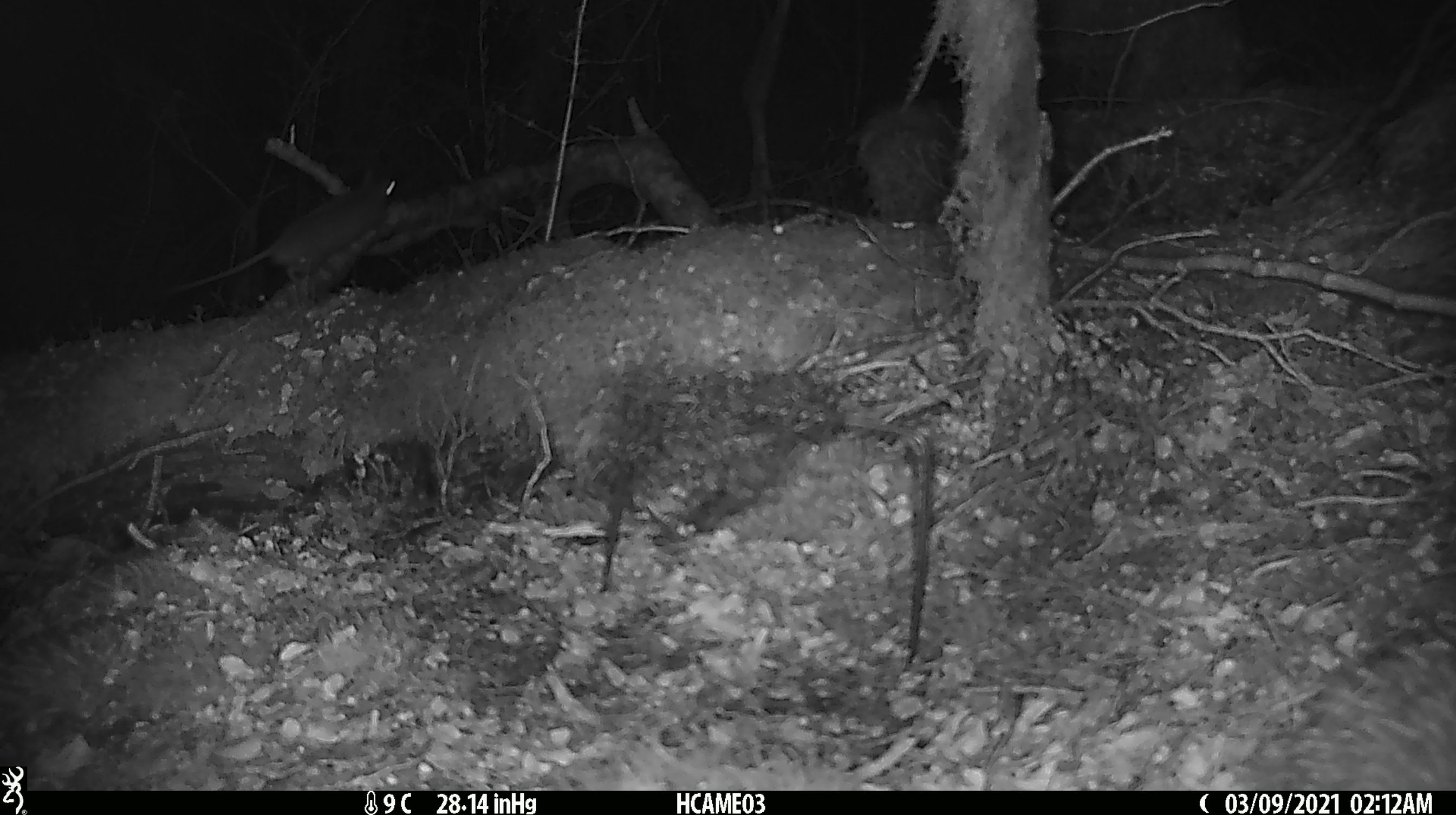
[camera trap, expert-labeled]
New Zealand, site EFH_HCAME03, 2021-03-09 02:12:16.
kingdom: Animalia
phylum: Chordata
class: Mammalia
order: Rodentia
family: Muridae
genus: Rattus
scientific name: Rattus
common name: rat